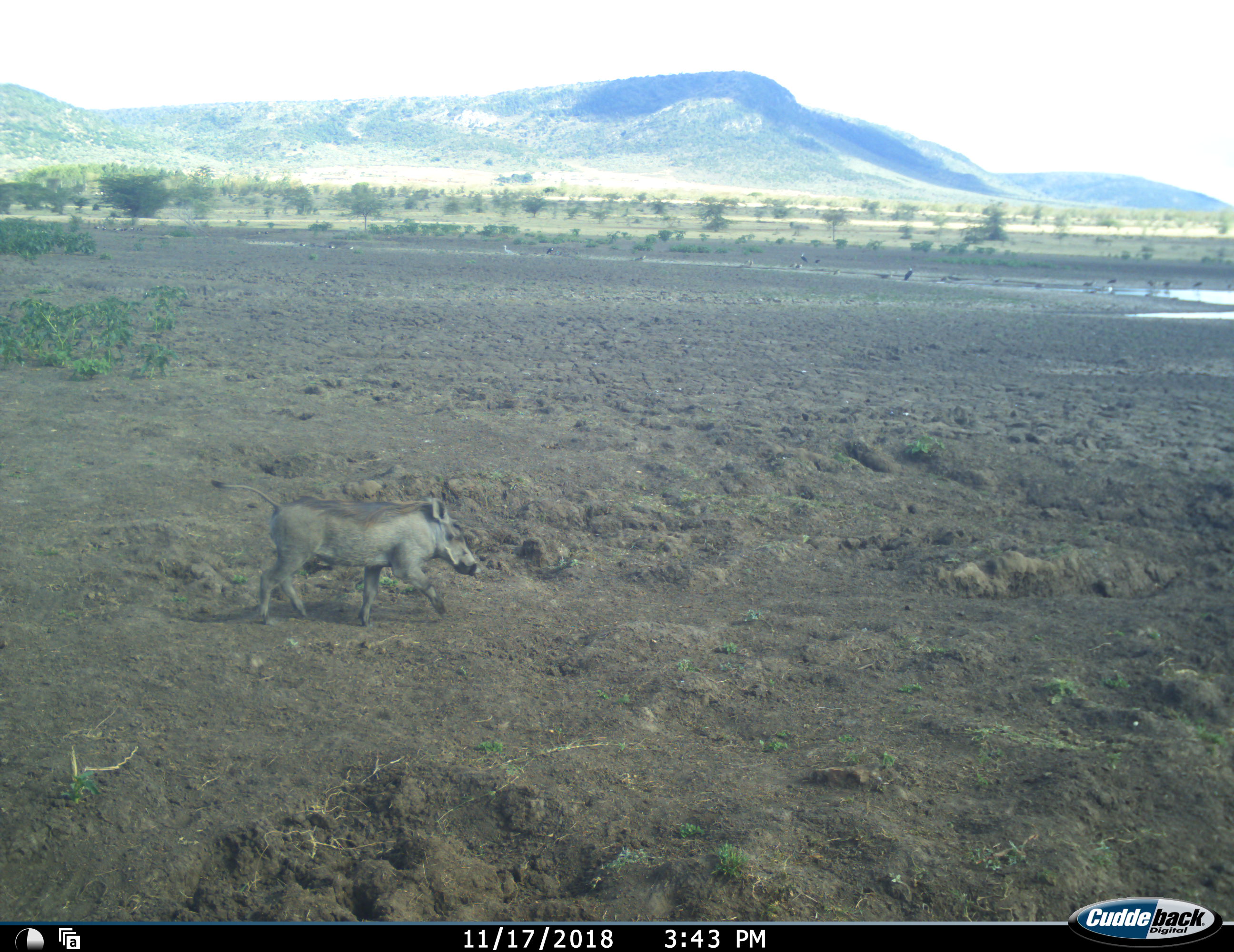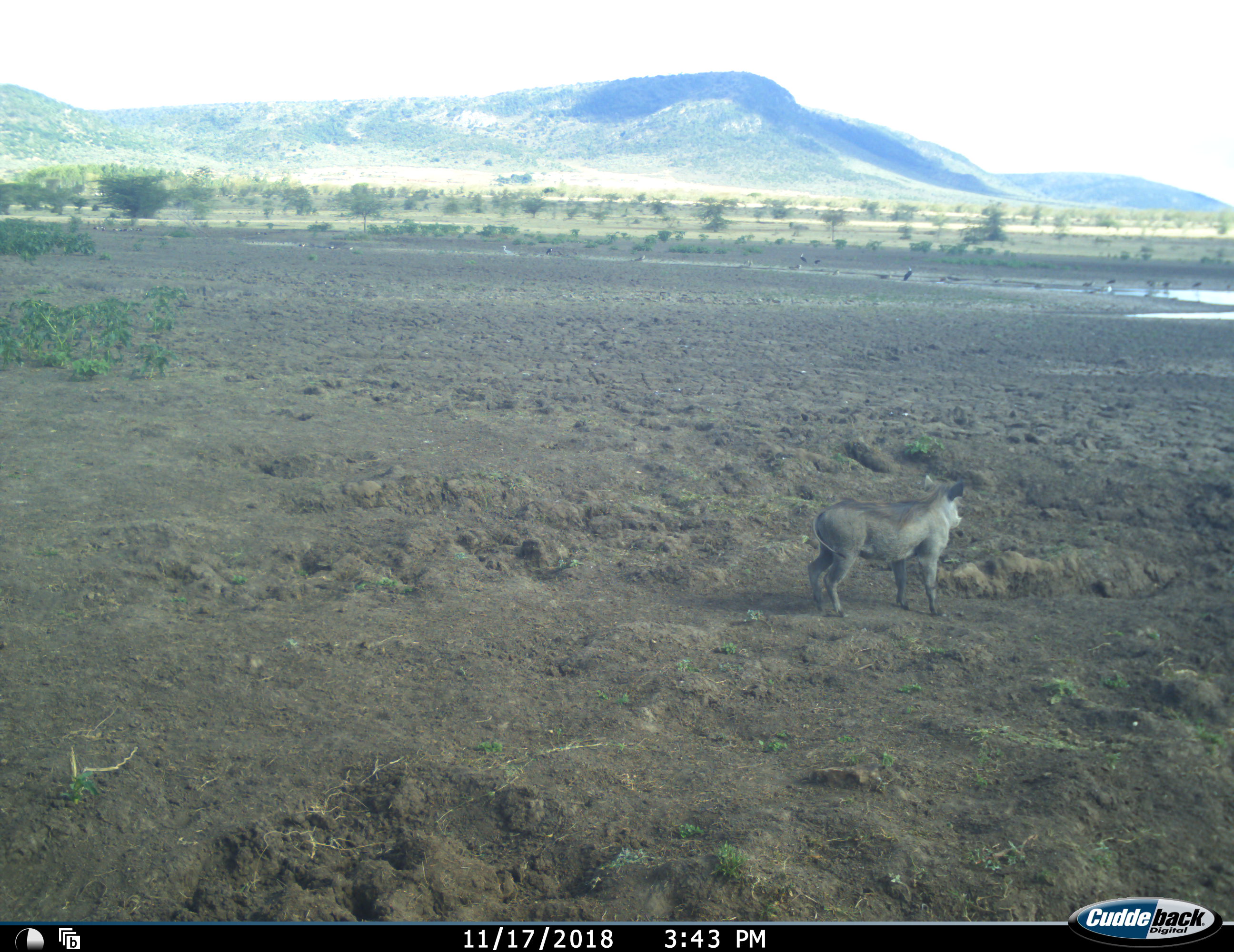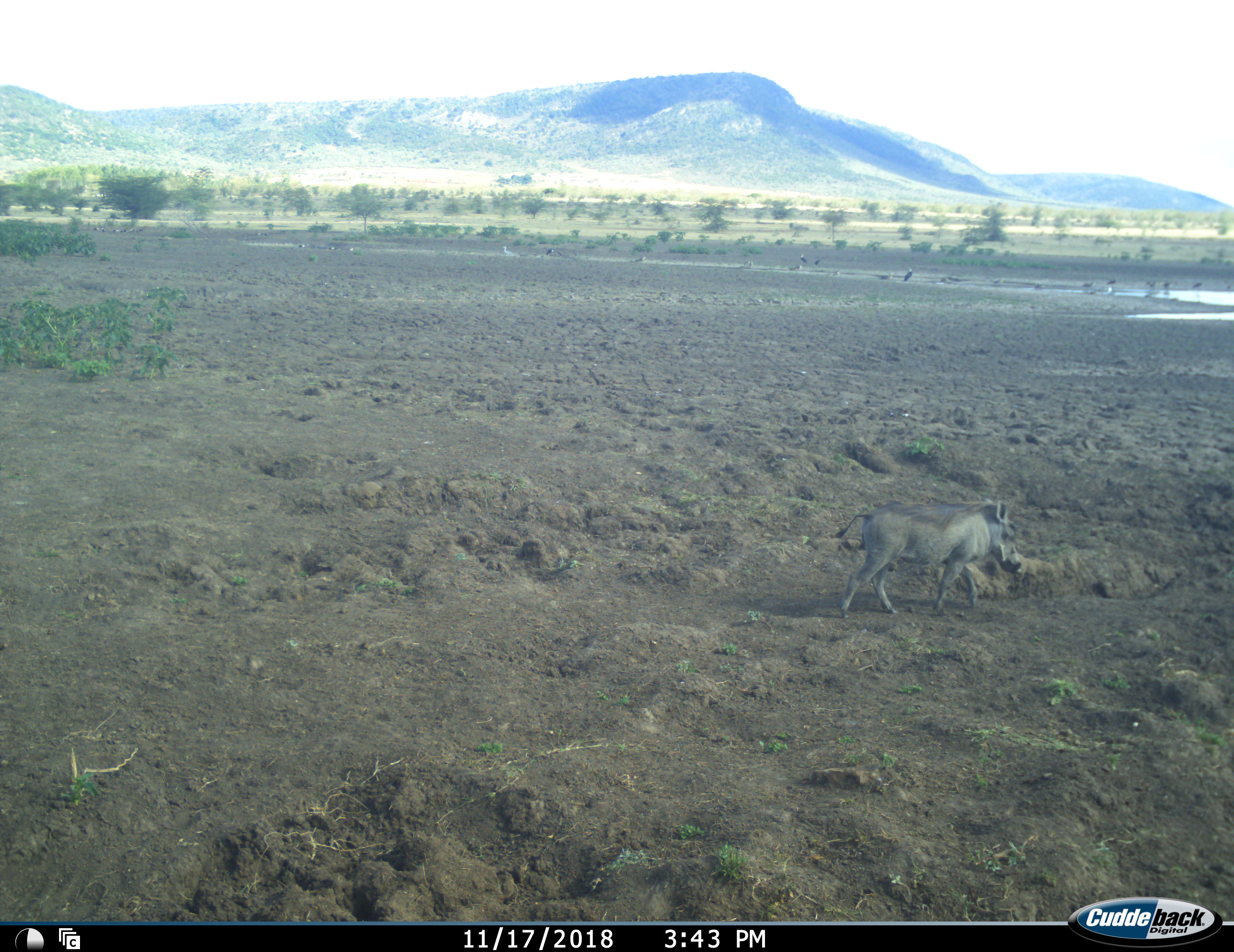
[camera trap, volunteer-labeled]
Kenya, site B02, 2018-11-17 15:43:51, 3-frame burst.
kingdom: Animalia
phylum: Chordata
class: Mammalia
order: Artiodactyla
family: Suidae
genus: Phacochoerus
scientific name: Phacochoerus africanus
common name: warthog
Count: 1.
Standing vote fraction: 0%.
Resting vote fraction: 0%.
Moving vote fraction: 100%.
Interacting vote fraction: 0%.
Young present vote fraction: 0%.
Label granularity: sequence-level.